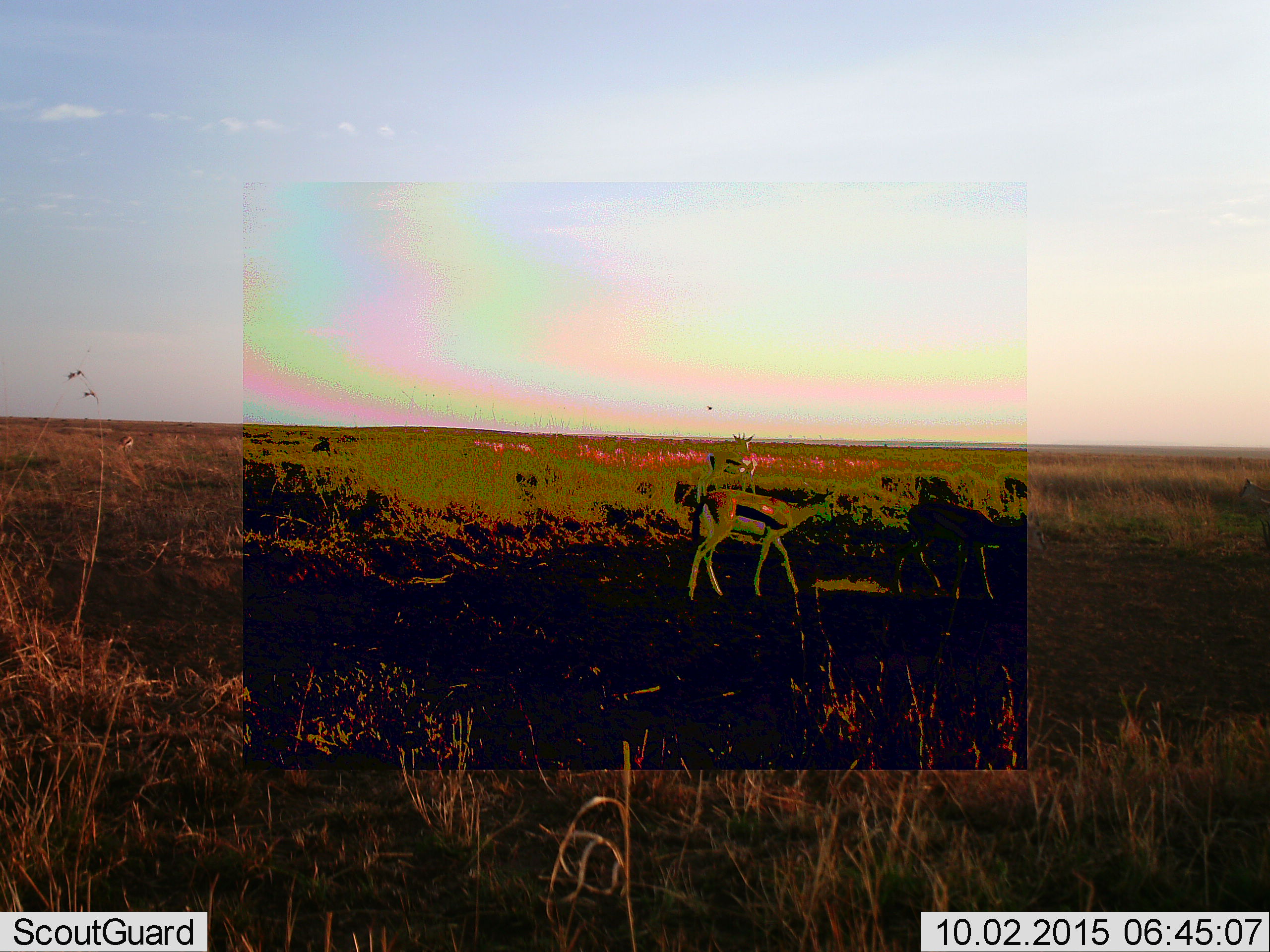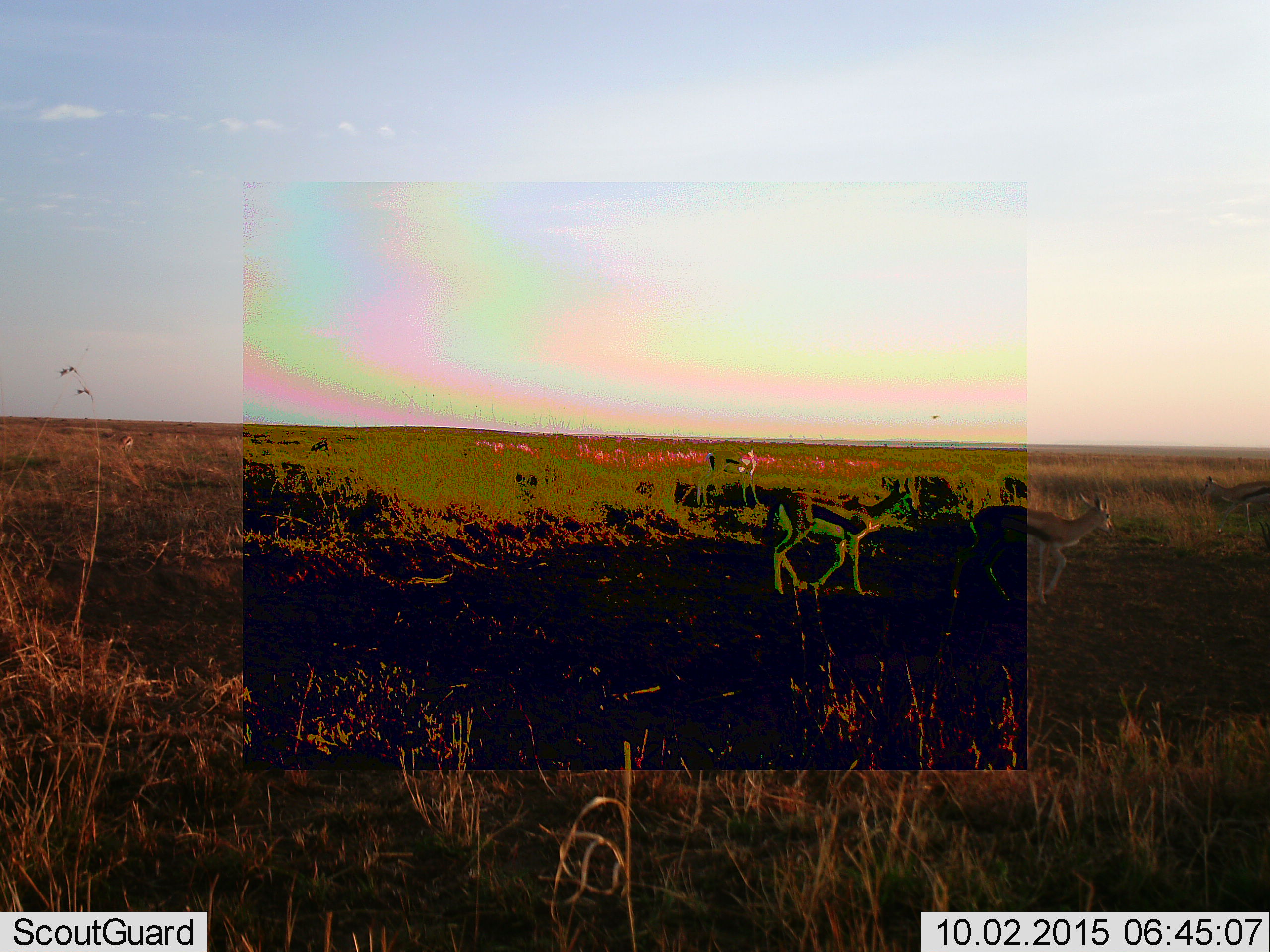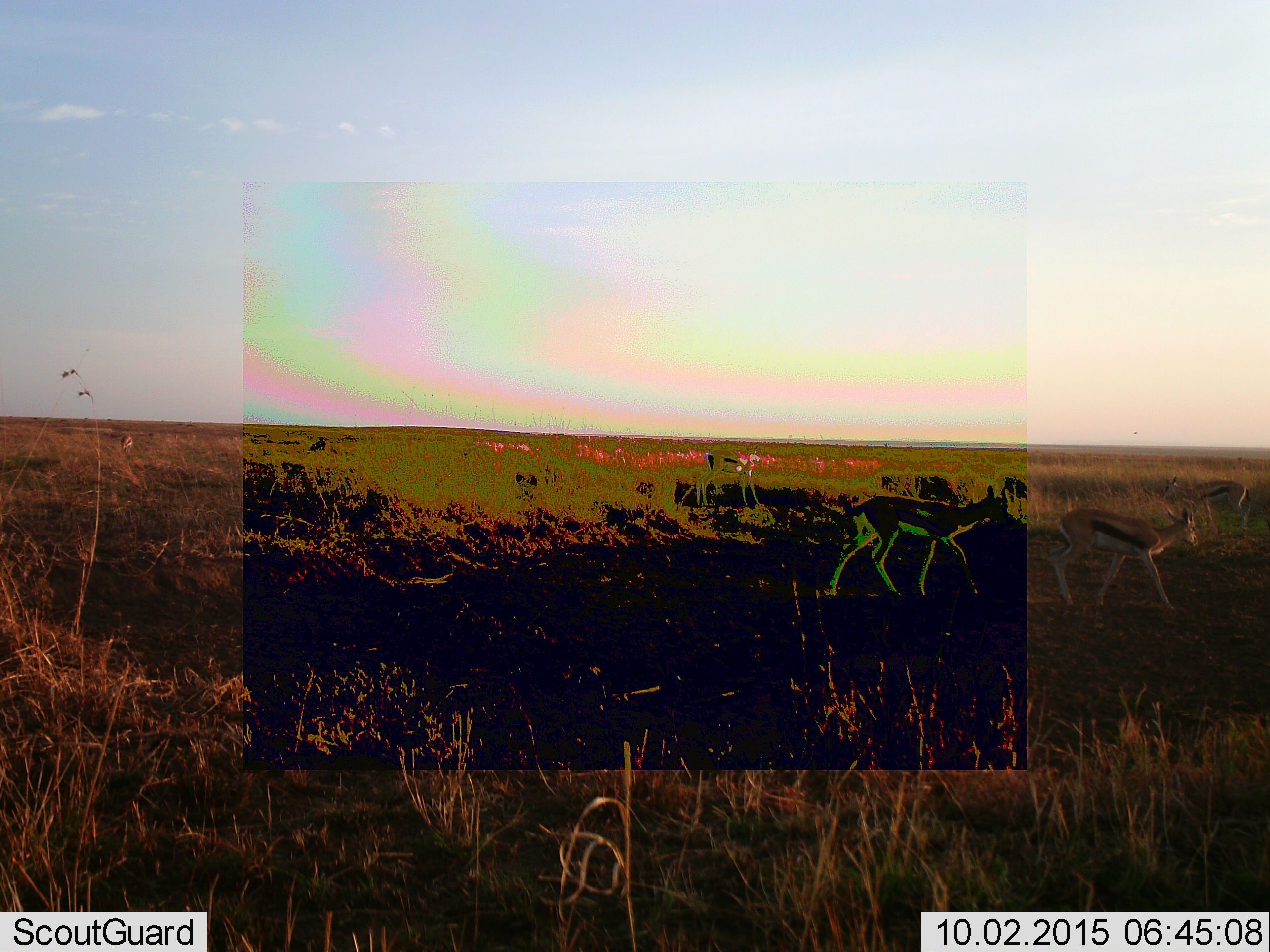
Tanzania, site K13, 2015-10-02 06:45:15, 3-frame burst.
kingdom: Animalia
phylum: Chordata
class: Mammalia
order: Artiodactyla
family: Bovidae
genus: Eudorcas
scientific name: Eudorcas thomsonii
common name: thomson's gazelle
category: gazellethomsons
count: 4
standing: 33%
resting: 0%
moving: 100%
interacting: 11%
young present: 0%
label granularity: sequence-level